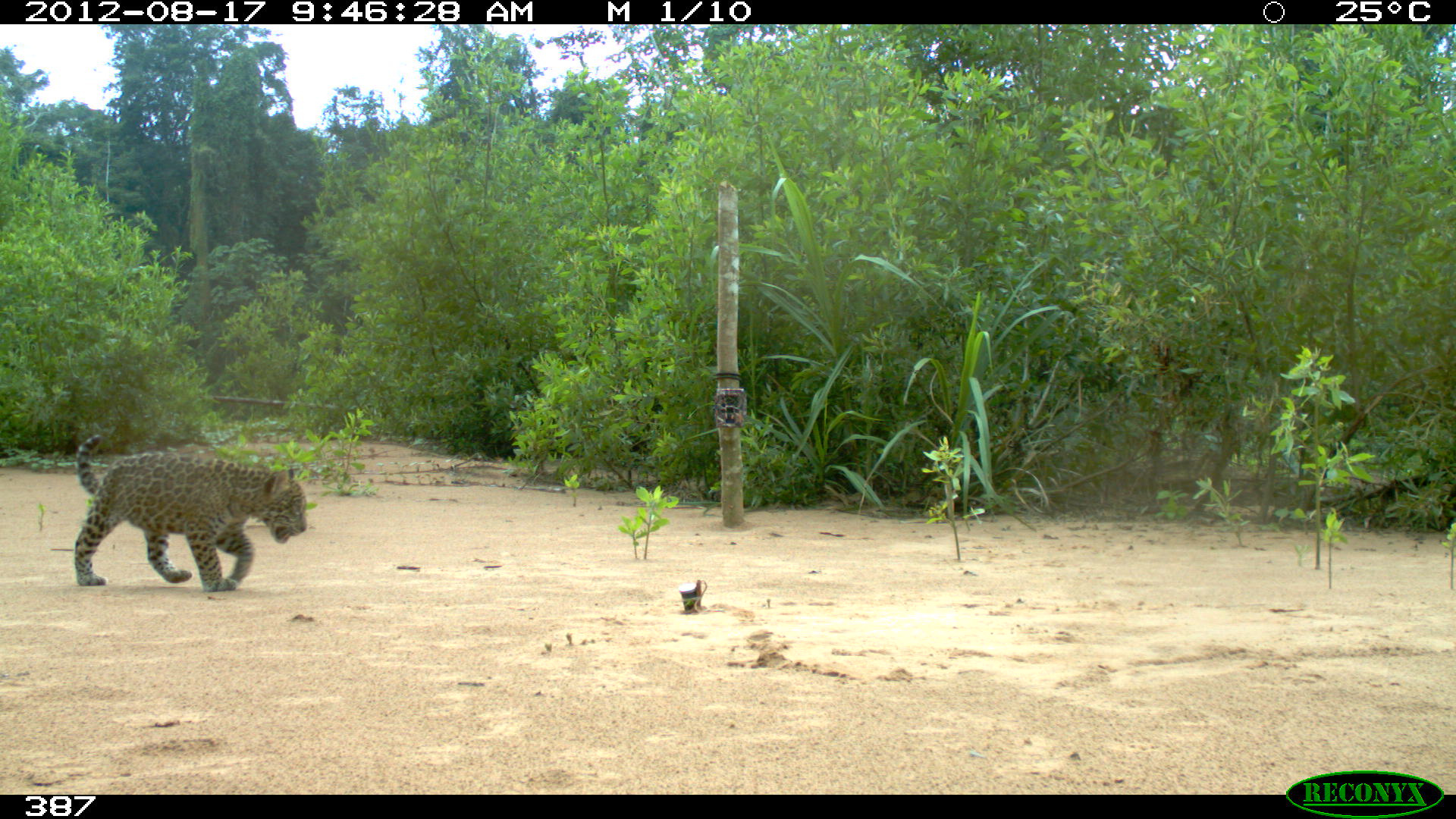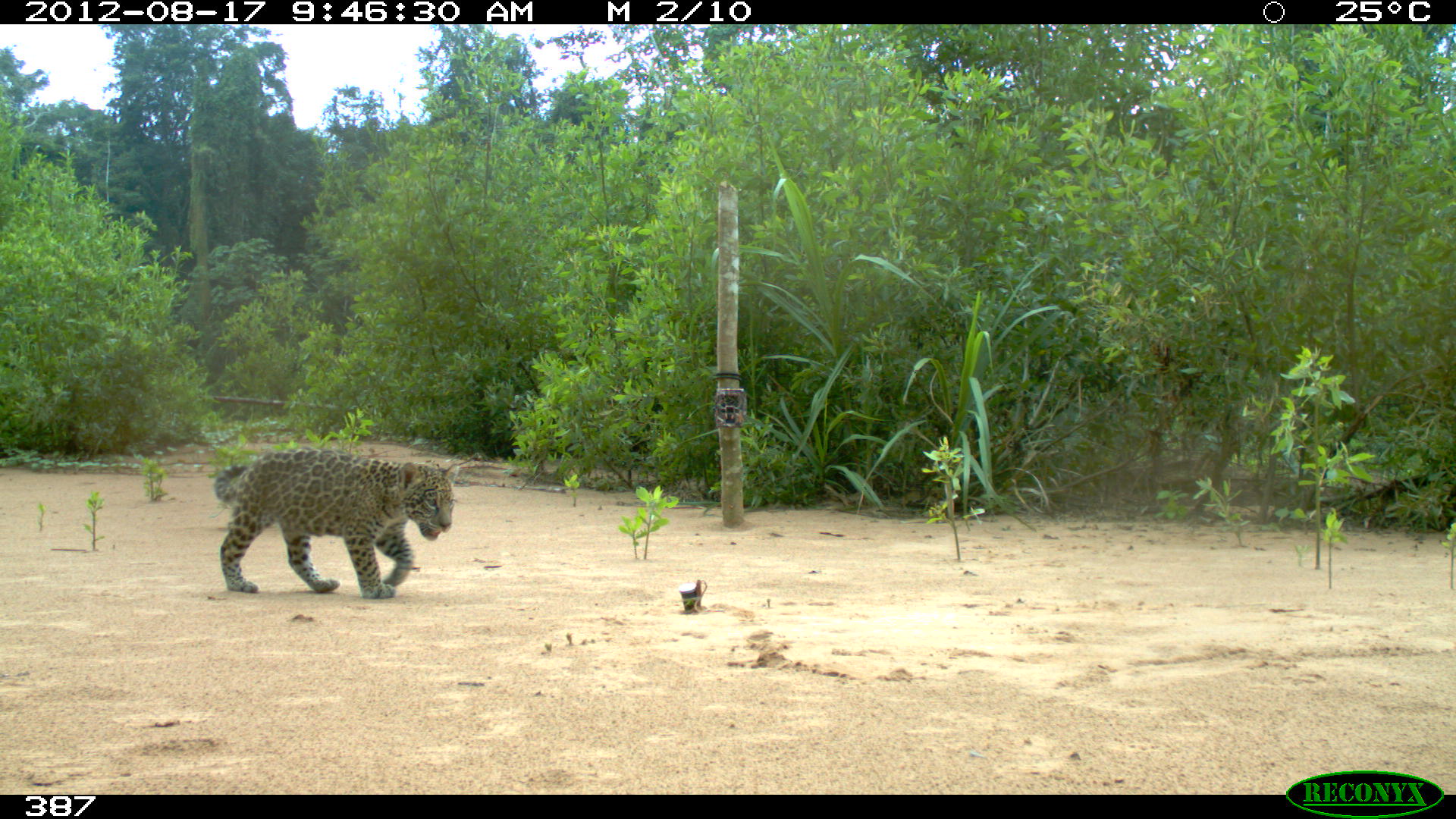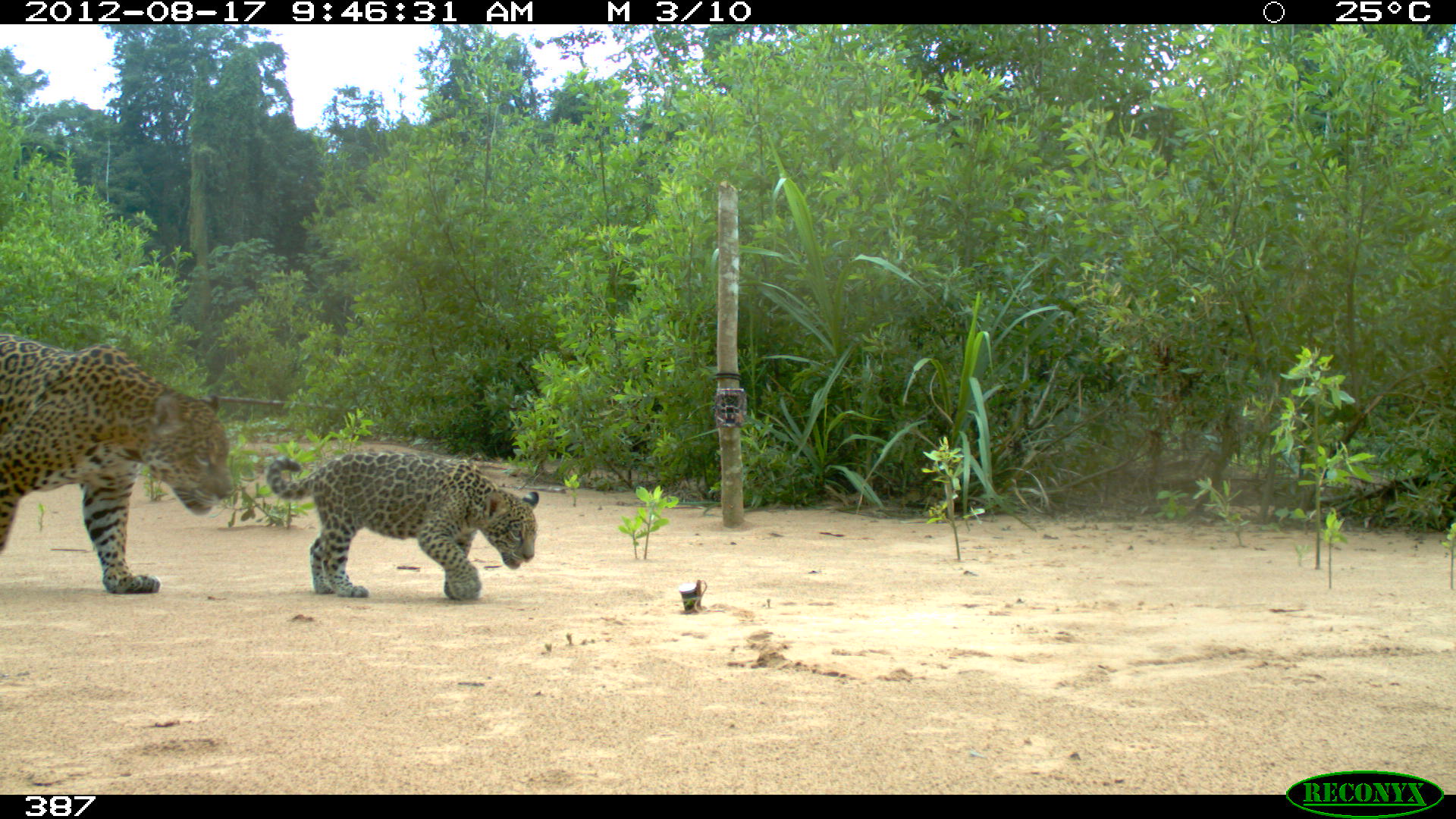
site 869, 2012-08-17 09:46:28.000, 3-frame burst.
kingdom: Animalia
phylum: Chordata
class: Mammalia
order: Carnivora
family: Felidae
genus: Panthera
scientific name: Panthera onca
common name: jaguar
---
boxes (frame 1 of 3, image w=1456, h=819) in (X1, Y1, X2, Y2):
panthera onca: (74, 433, 307, 593)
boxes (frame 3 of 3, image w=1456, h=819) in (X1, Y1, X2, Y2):
panthera onca: (0, 330, 235, 594); (266, 449, 539, 601)